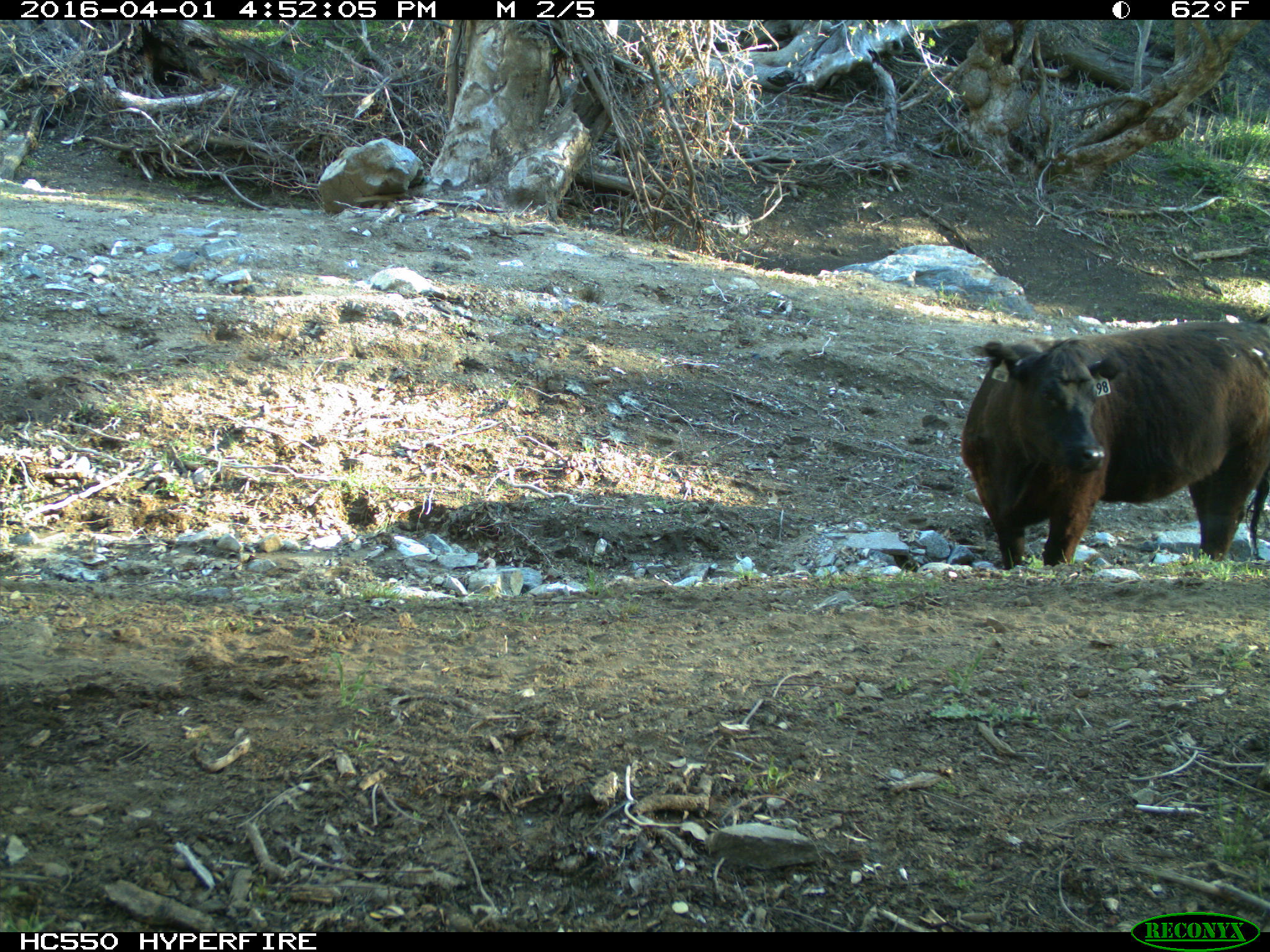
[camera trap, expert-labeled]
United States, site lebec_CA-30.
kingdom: Animalia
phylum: Chordata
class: Mammalia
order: Artiodactyla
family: Bovidae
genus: Bos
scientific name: Bos taurus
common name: domestic cow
Bos taurus (domestic cow).